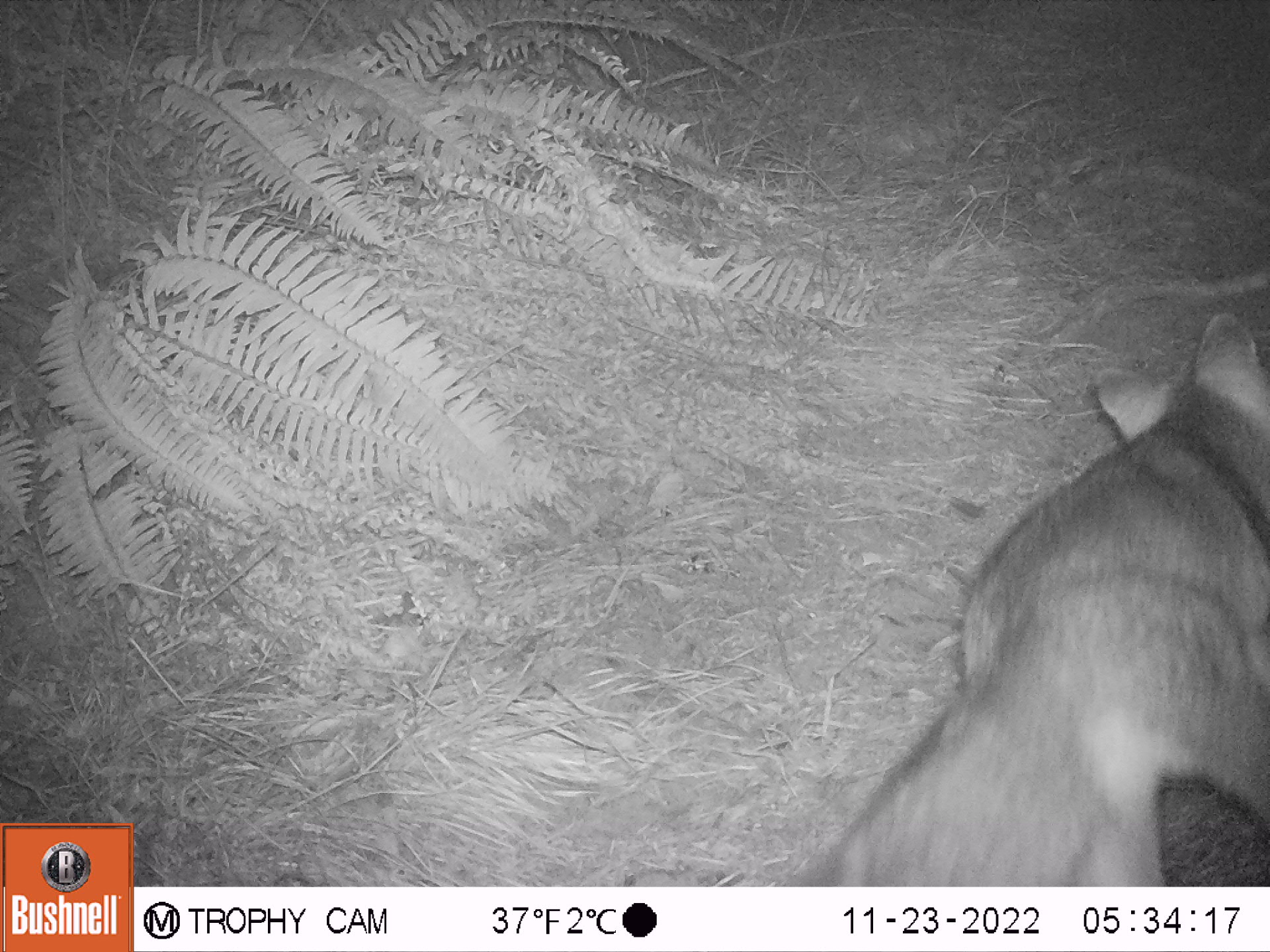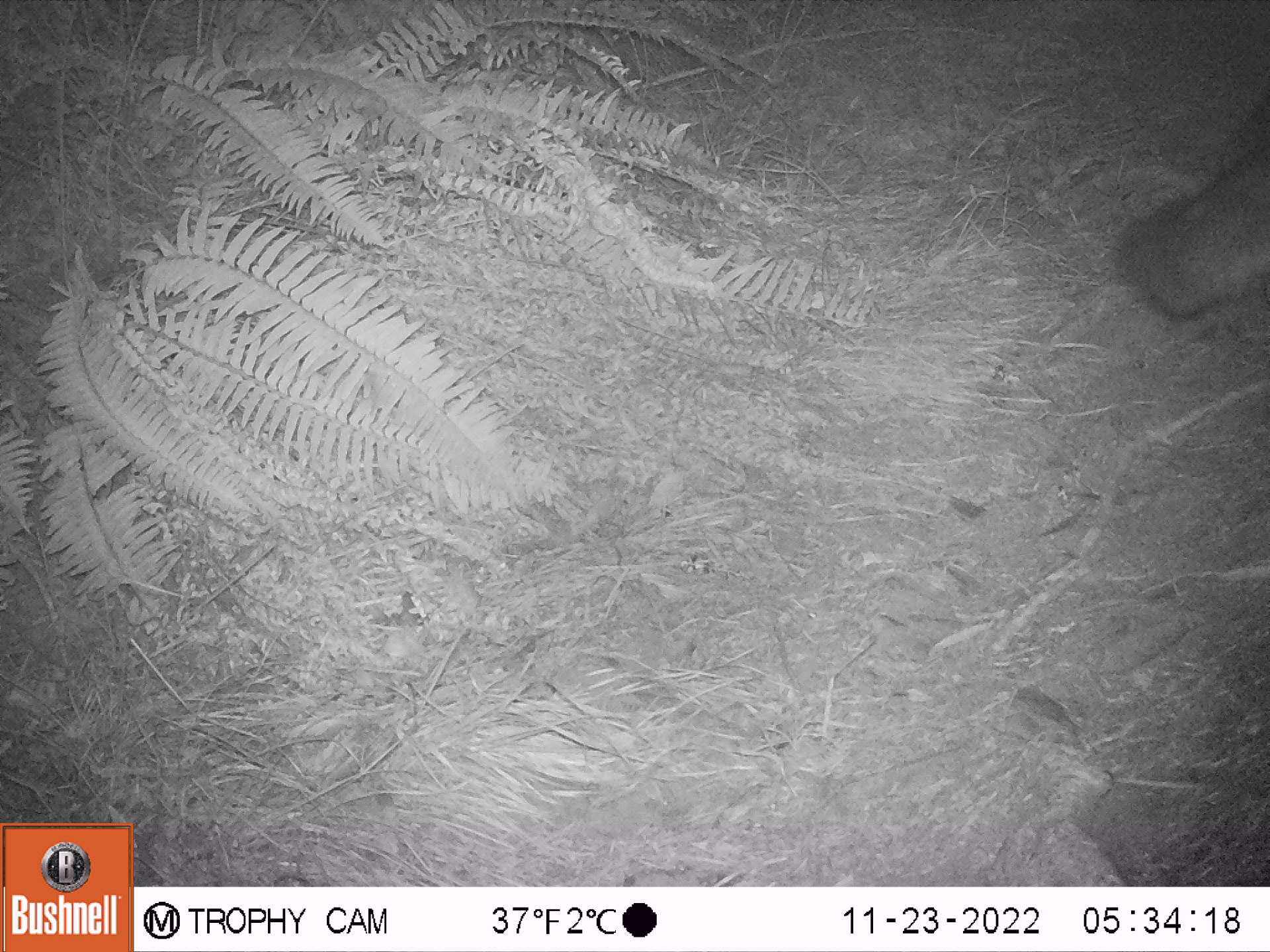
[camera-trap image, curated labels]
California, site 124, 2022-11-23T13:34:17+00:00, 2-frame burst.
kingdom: Animalia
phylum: Chordata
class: Mammalia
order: Carnivora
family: Canidae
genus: Urocyon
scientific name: Urocyon cinereoargenteus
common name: gray fox